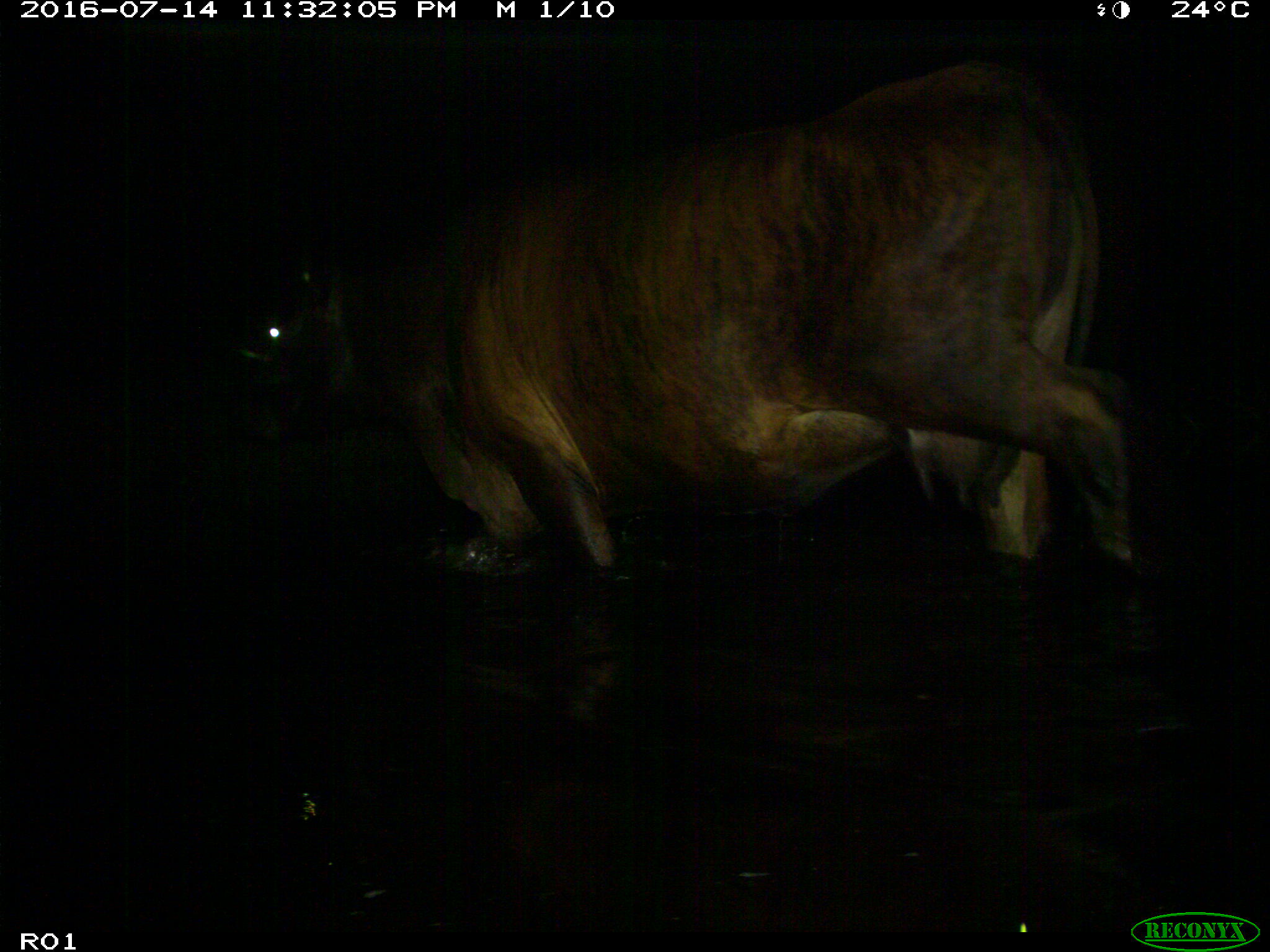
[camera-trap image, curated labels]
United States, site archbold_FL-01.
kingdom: Animalia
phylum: Chordata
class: Mammalia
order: Artiodactyla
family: Bovidae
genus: Bos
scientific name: Bos taurus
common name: domestic cow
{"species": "Bos taurus (domestic cow)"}